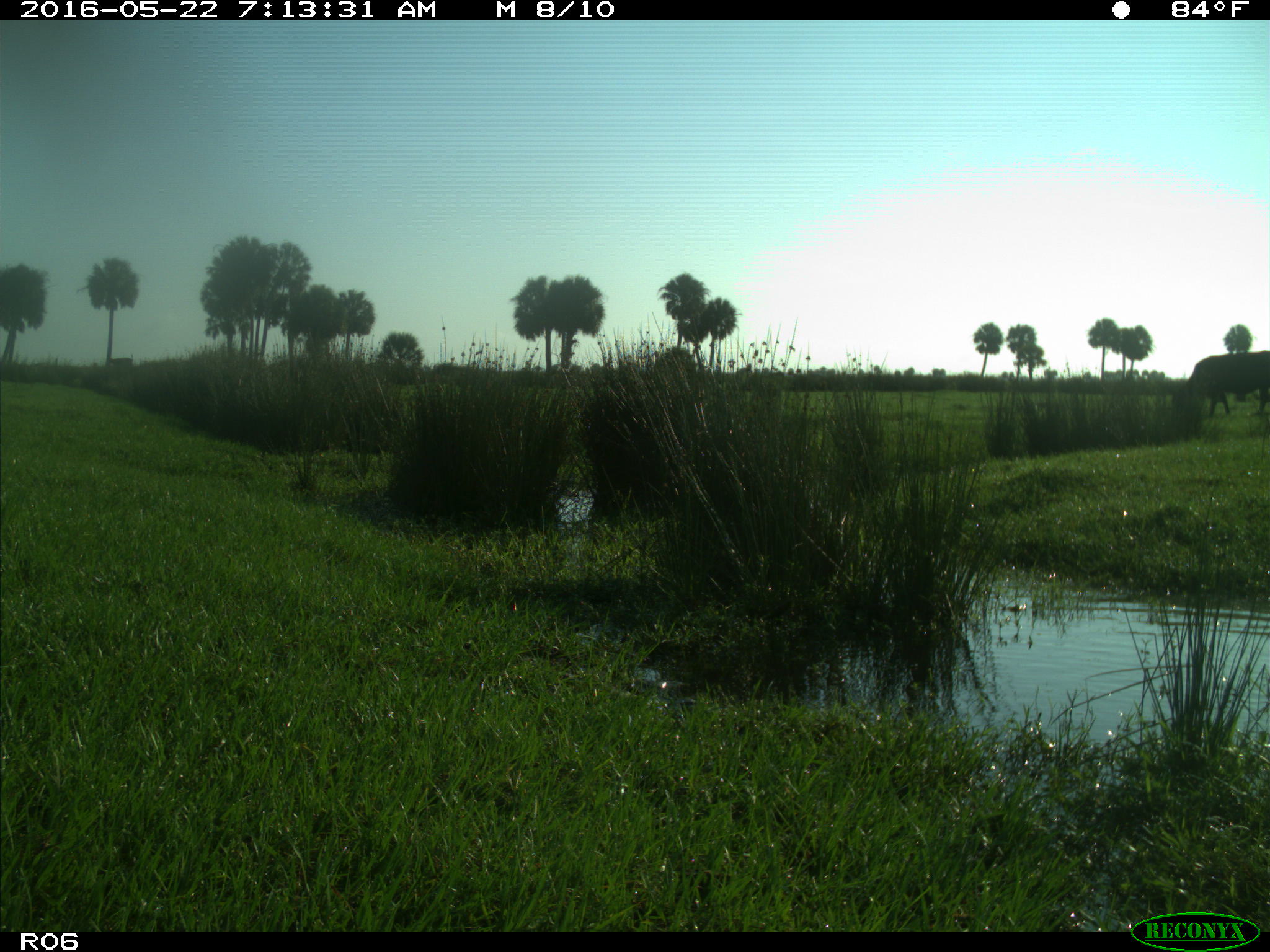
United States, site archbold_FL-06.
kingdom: Animalia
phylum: Chordata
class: Mammalia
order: Artiodactyla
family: Bovidae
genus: Bos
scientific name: Bos taurus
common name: domestic cow